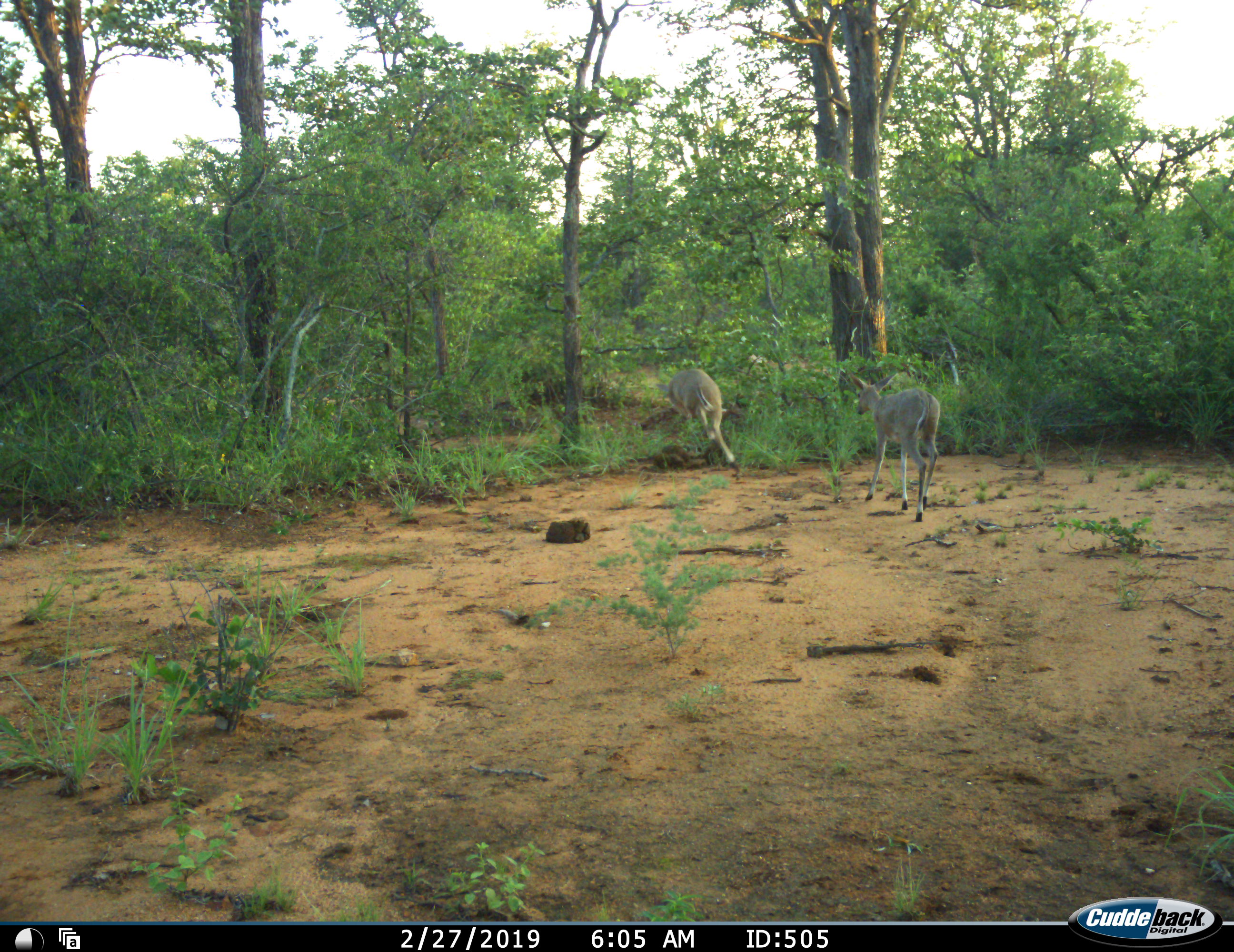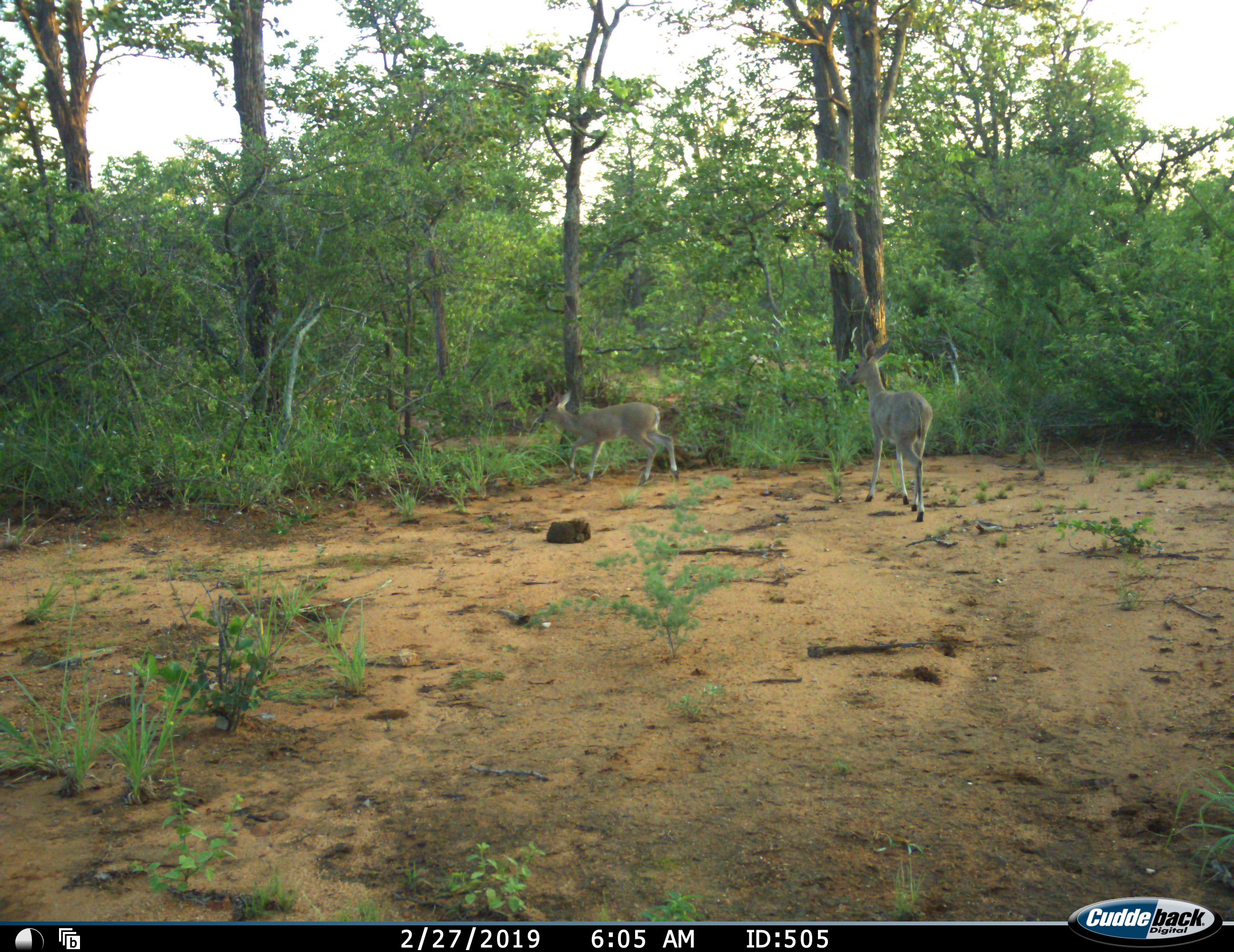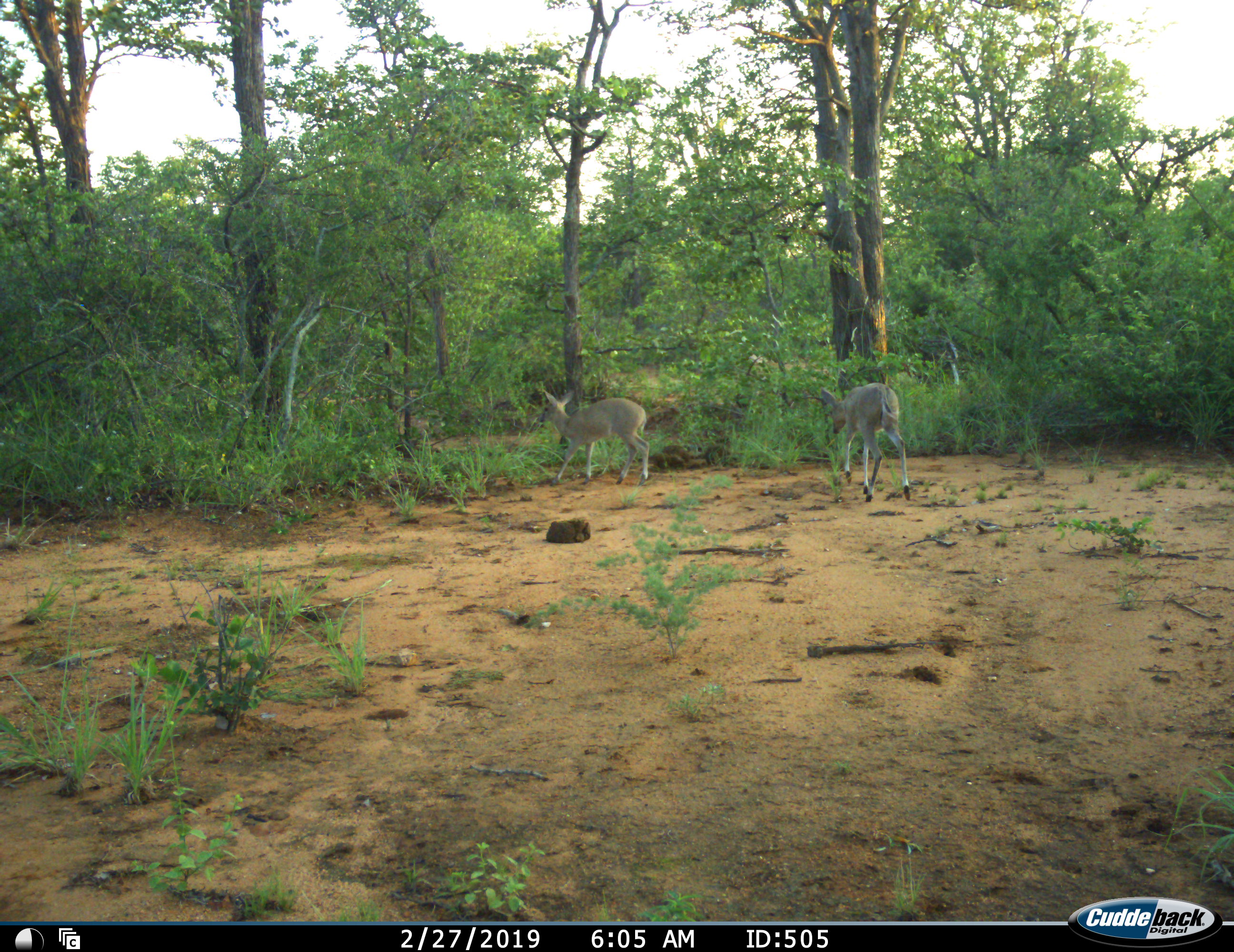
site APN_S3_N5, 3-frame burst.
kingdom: Animalia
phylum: Chordata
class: Mammalia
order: Artiodactyla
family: Bovidae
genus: Sylvicapra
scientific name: Sylvicapra grimmia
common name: common duiker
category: duikercommongrey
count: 2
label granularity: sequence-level